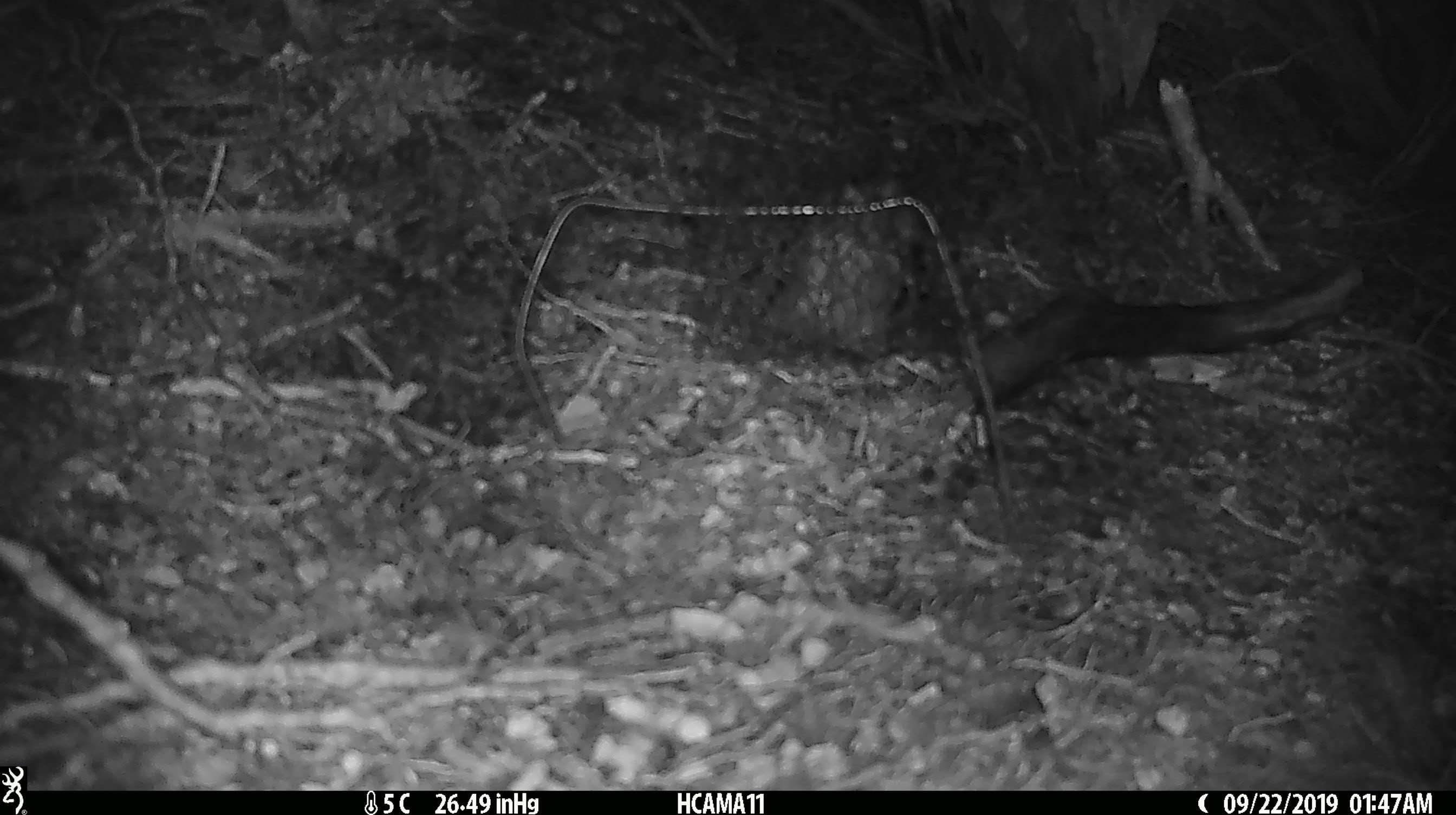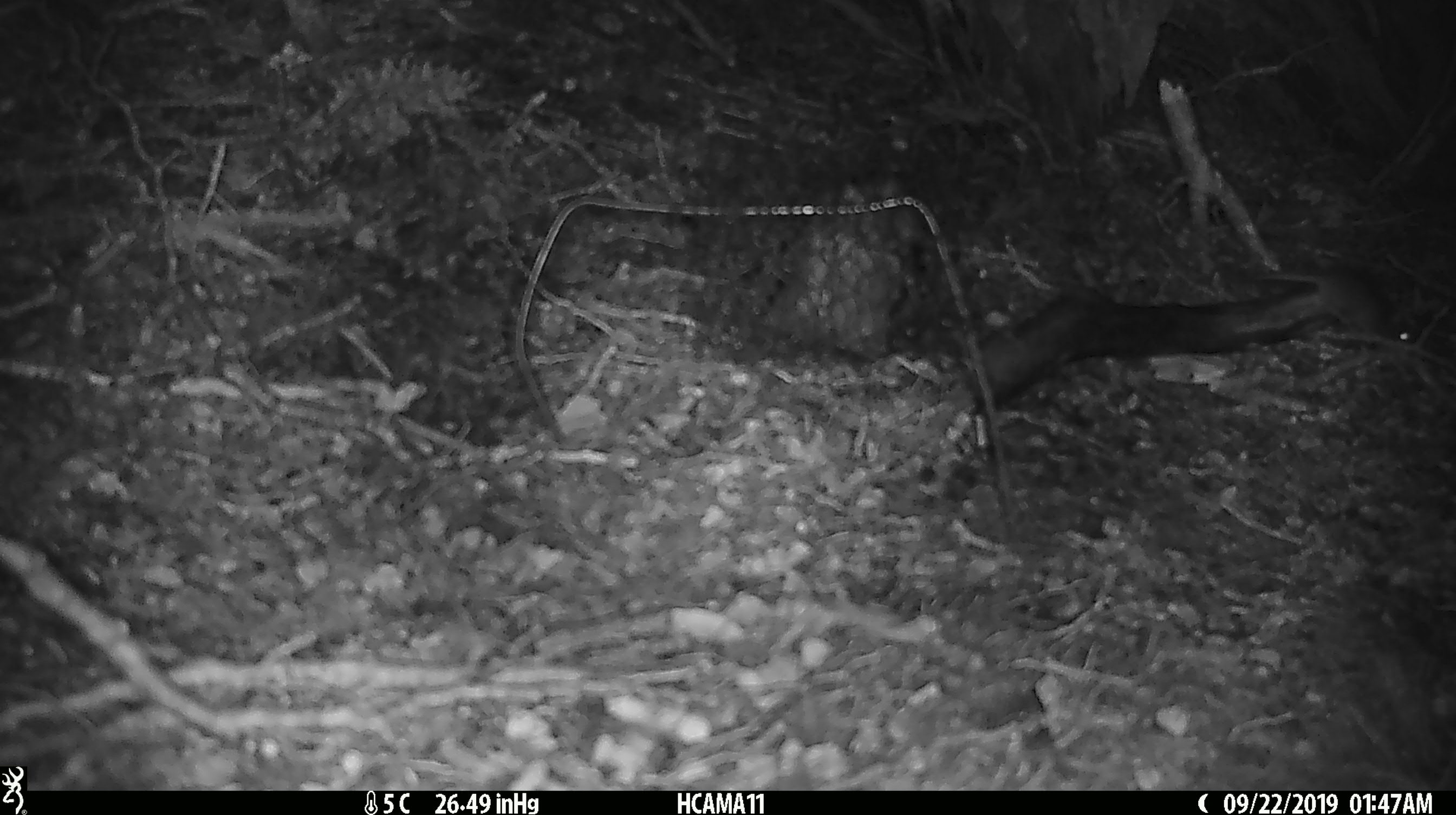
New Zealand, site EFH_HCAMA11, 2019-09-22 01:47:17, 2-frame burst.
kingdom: Animalia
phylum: Chordata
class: Mammalia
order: Rodentia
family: Muridae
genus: Mus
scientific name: Mus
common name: mouse